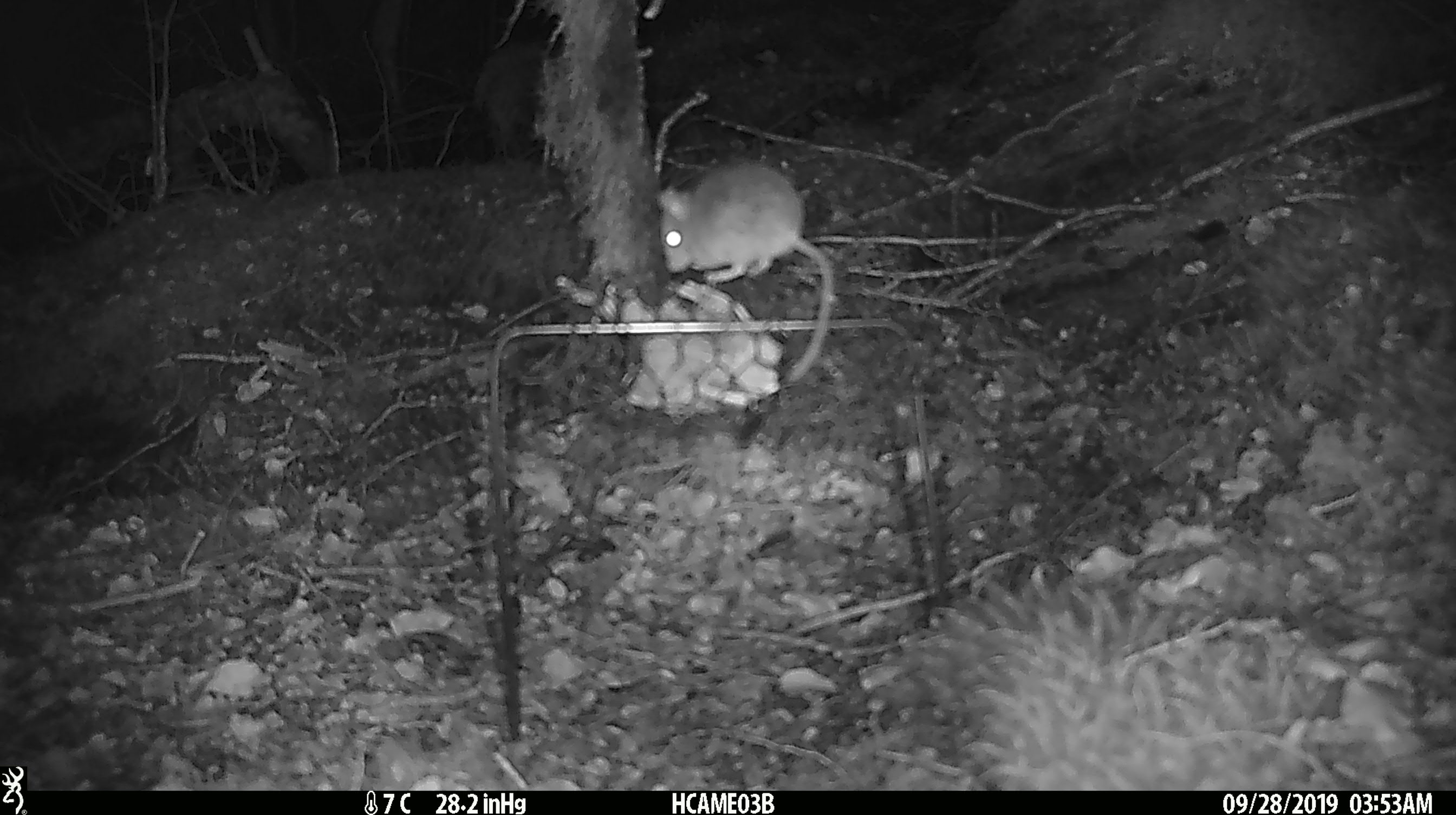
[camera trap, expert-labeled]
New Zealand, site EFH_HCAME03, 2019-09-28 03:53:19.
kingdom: Animalia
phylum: Chordata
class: Mammalia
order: Rodentia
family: Muridae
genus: Mus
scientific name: Mus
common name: mouse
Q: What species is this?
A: Mouse (Mus).